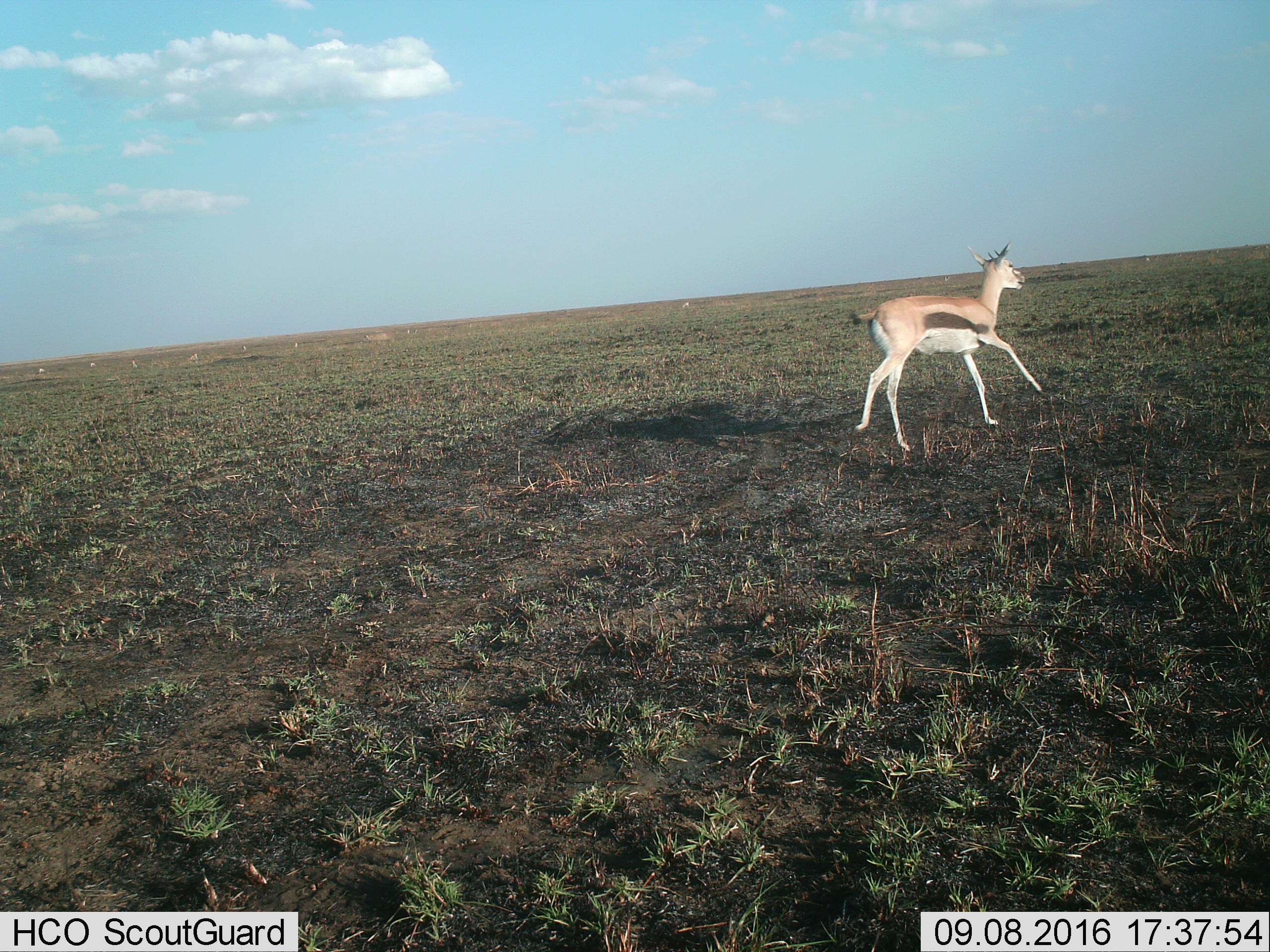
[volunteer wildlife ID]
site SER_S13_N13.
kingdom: Animalia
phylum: Chordata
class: Mammalia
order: Artiodactyla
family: Bovidae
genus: Eudorcas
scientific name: Eudorcas thomsonii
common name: thomson's gazelle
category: gazellethomsons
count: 1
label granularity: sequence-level